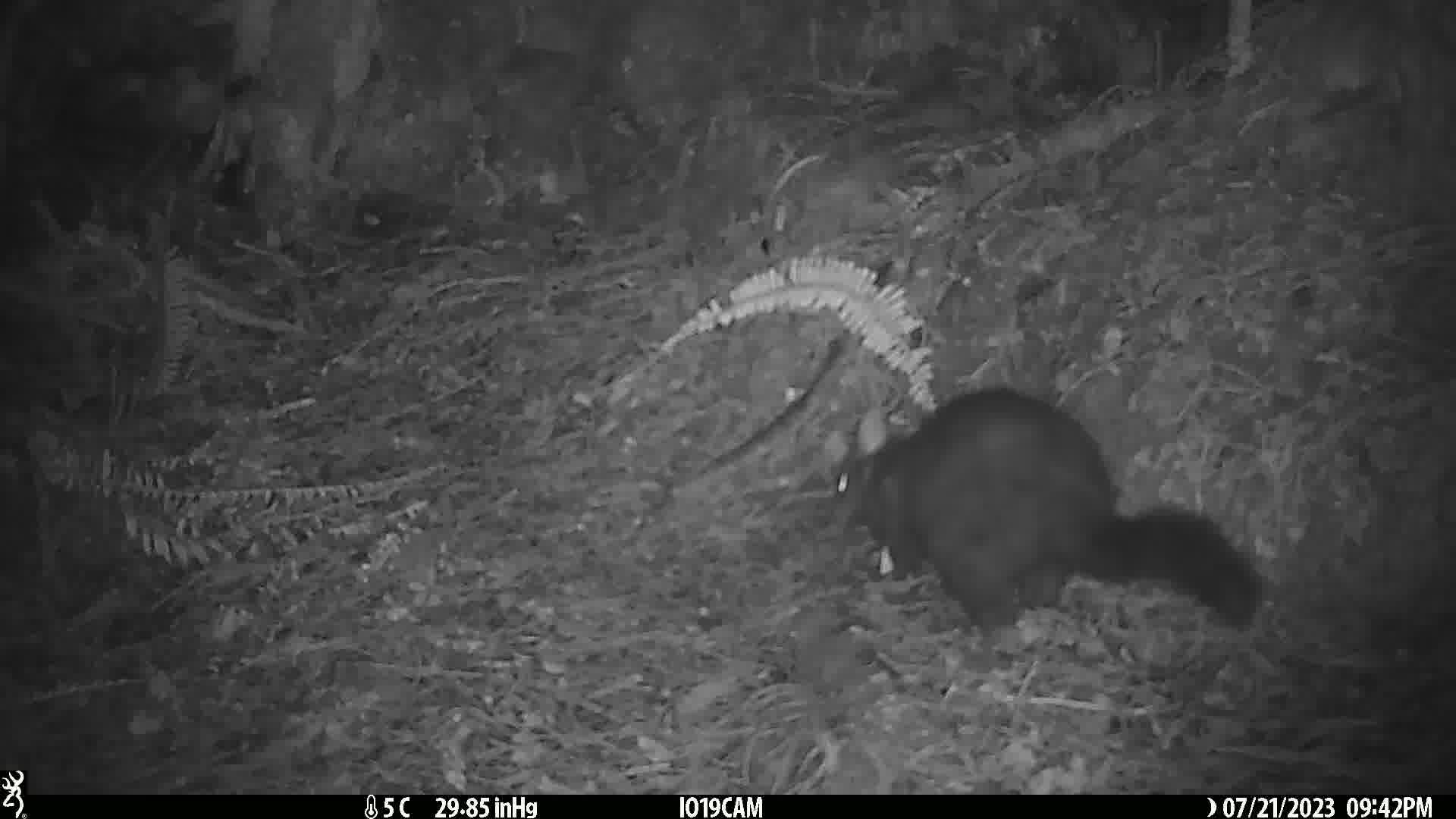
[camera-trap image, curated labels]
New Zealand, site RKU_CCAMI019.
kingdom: Animalia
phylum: Chordata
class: Mammalia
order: Diprotodontia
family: Phalangeridae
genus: Trichosurus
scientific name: Trichosurus vulpecula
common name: common brushtail possum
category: possum